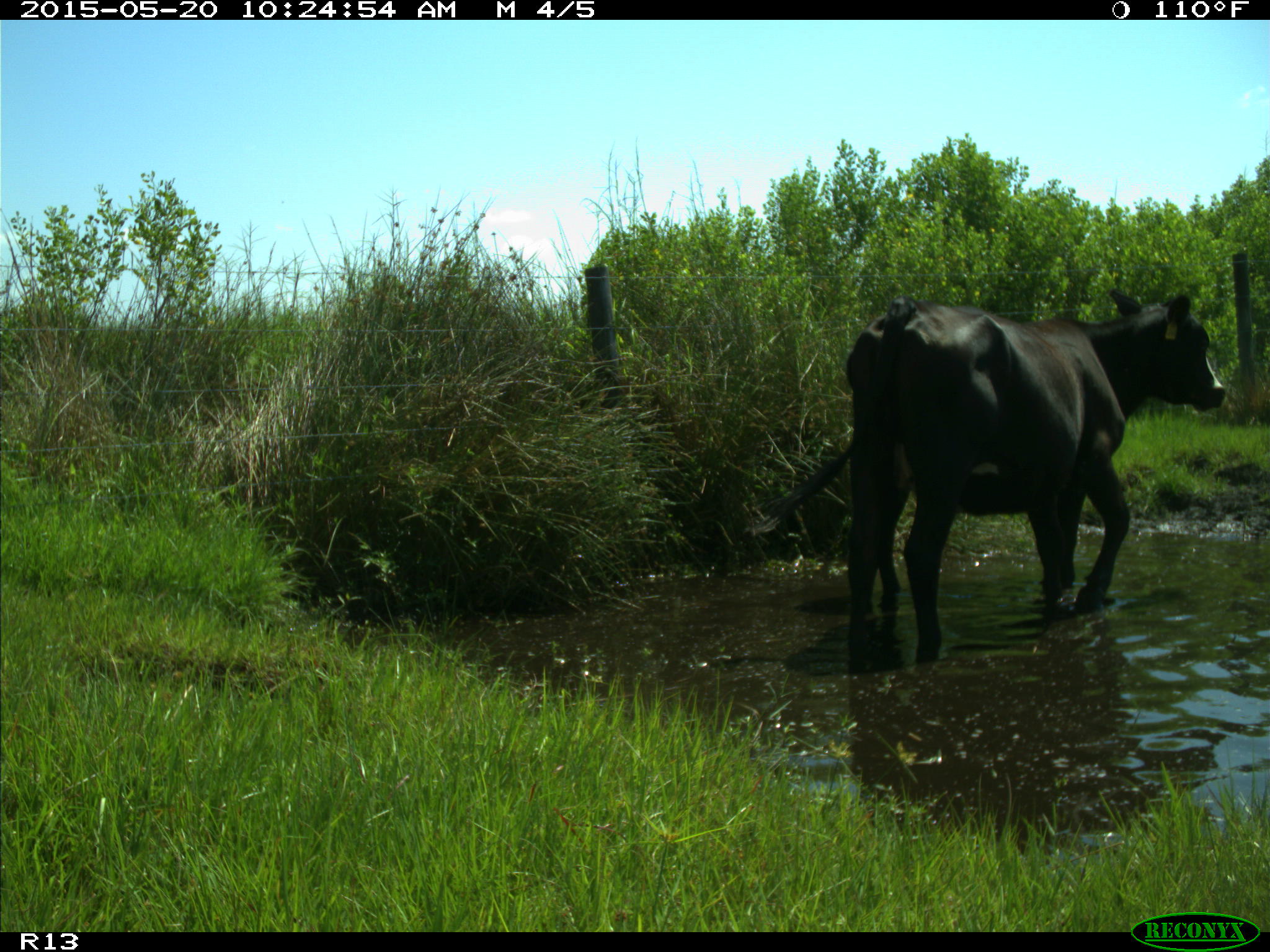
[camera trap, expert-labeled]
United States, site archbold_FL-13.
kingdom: Animalia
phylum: Chordata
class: Mammalia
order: Artiodactyla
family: Bovidae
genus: Bos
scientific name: Bos taurus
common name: domestic cow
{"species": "Bos taurus (domestic cow)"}